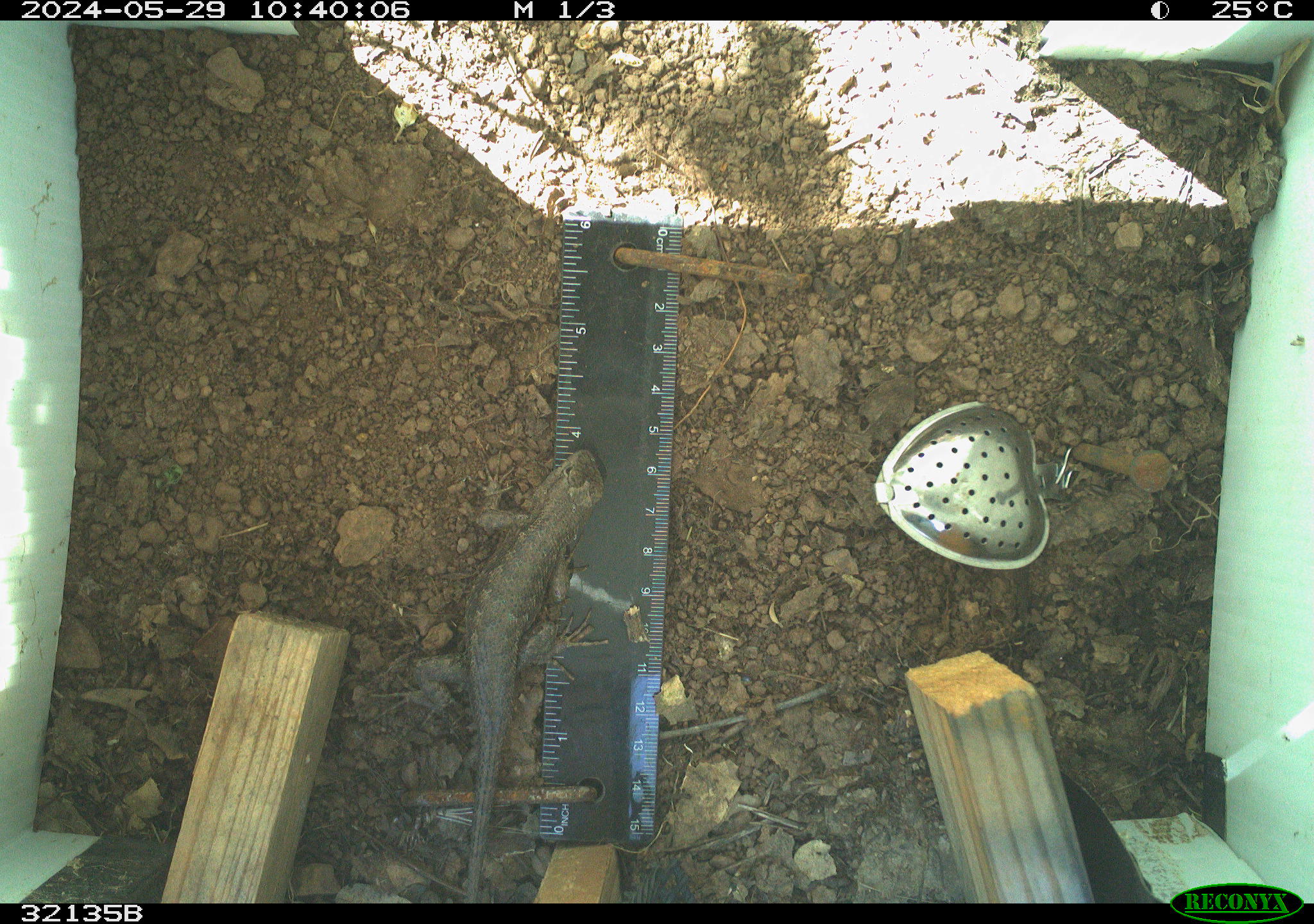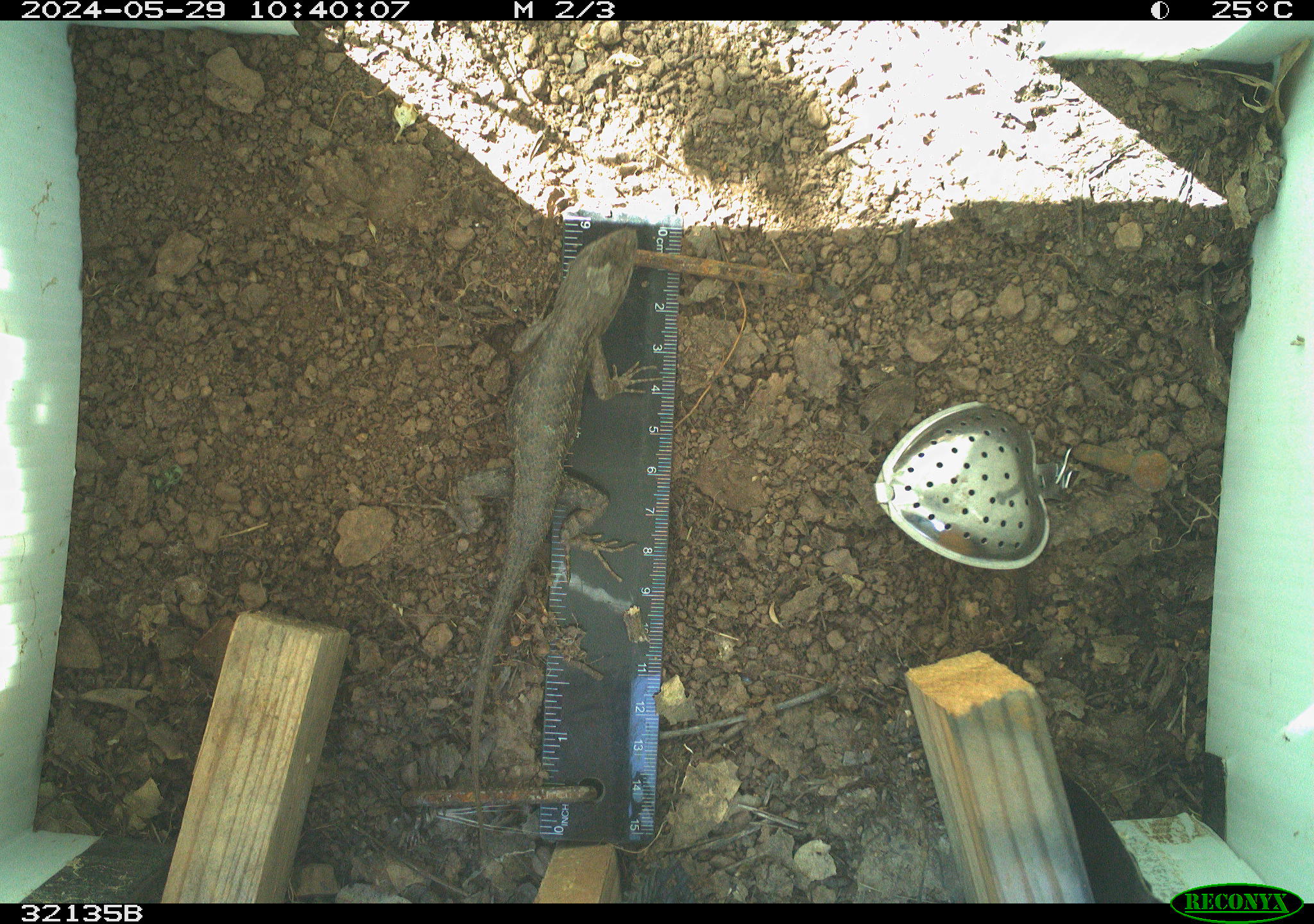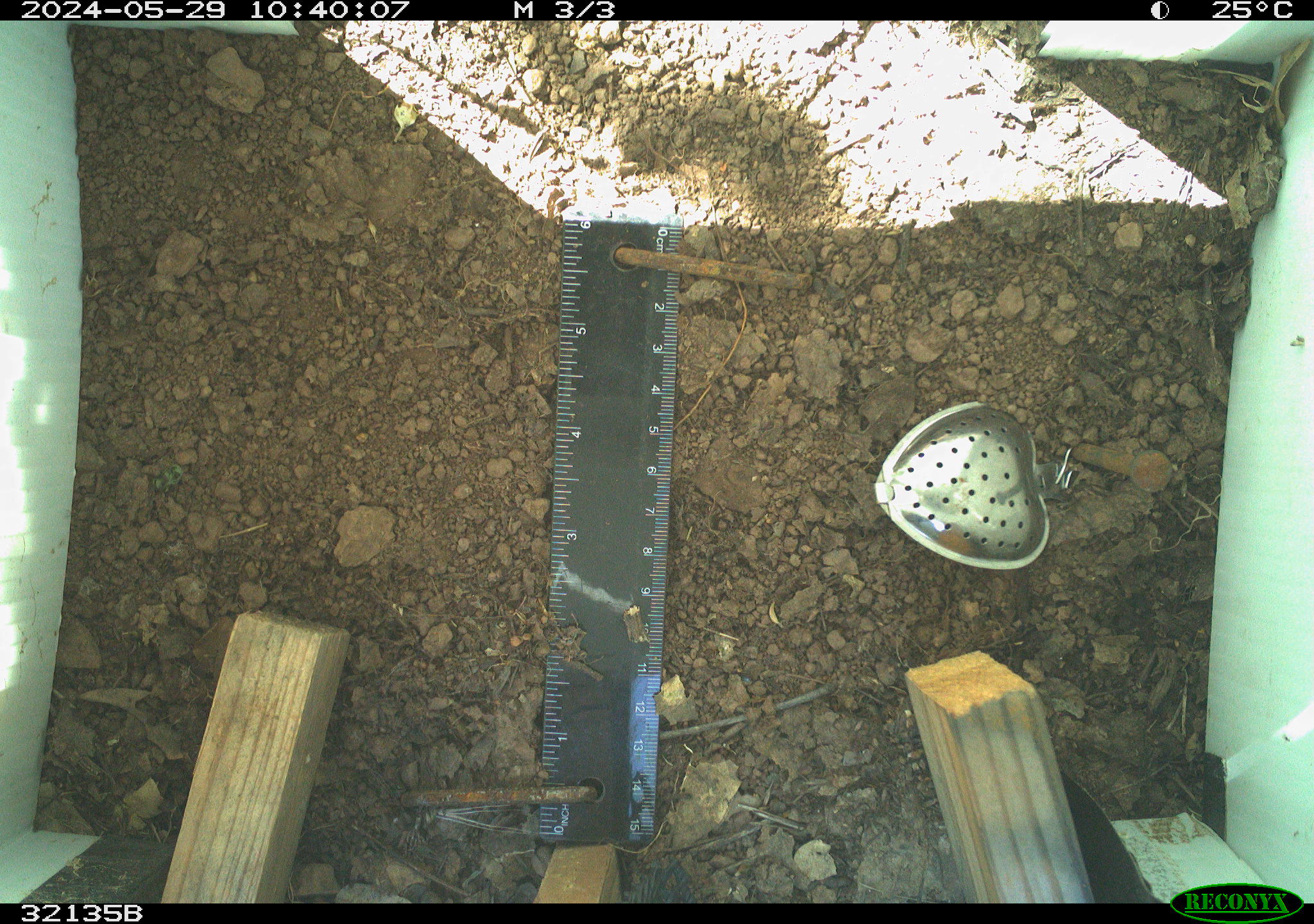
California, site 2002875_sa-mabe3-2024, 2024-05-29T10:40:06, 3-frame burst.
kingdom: Animalia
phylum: Chordata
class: Reptilia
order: Squamata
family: Phrynosomatidae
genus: Sceloporus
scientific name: Sceloporus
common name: spiny lizards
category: sceloporus species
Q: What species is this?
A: Sceloporus species (spiny lizards) (Sceloporus).